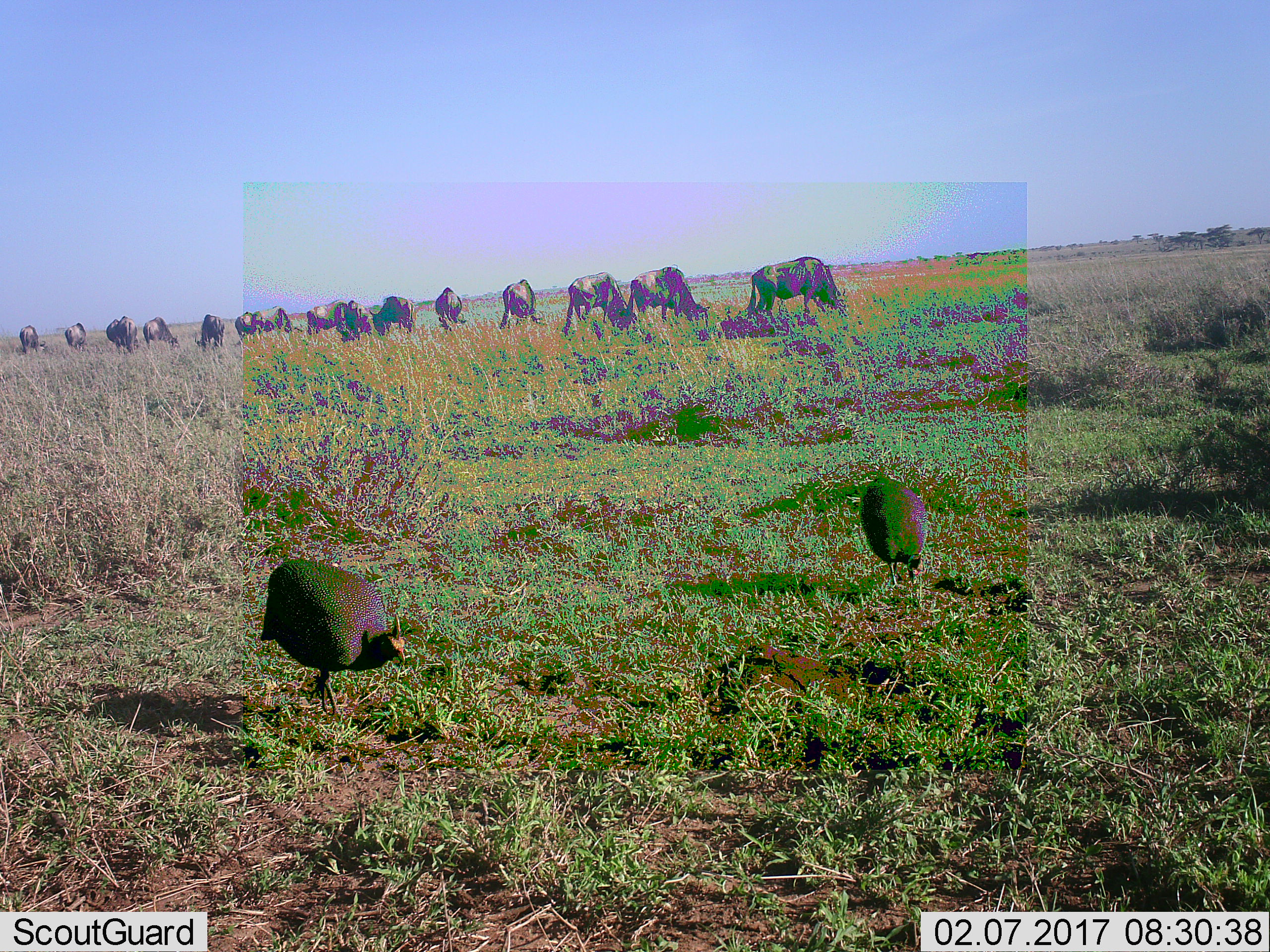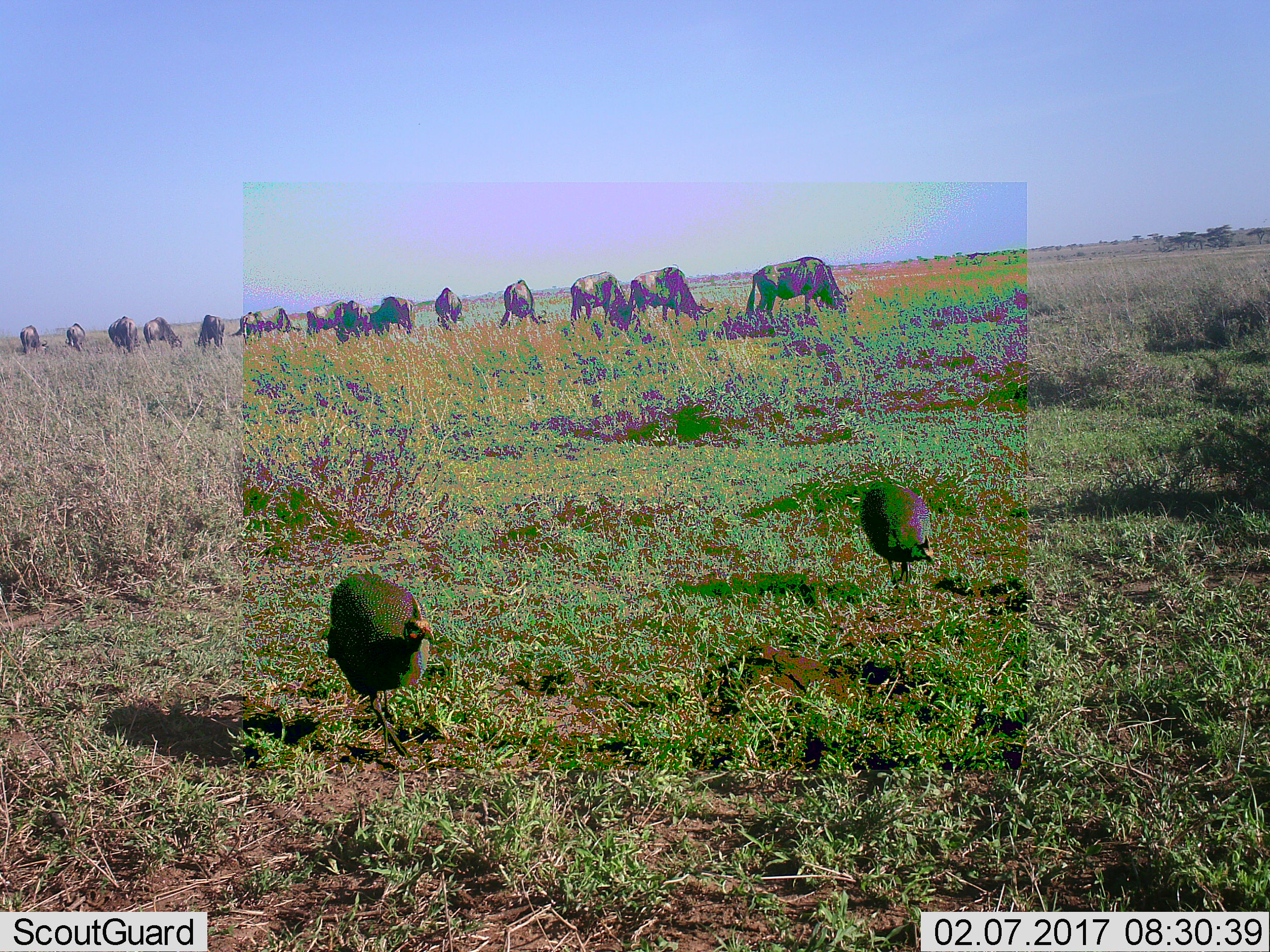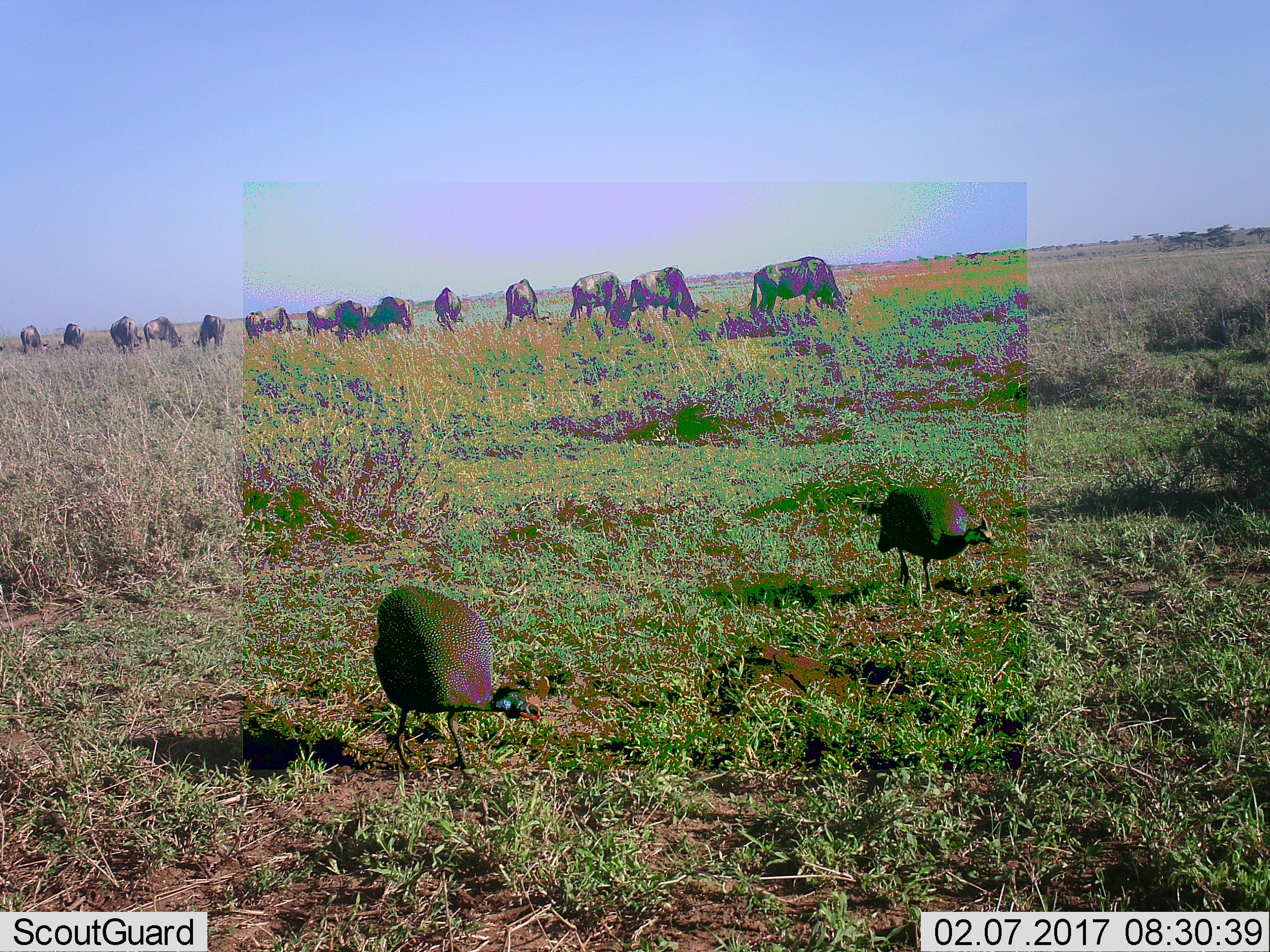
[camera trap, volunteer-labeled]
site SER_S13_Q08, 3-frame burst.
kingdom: Animalia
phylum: Chordata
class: Aves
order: Galliformes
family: Numididae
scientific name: Numididae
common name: guineafowl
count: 2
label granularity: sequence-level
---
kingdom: Animalia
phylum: Chordata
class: Mammalia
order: Artiodactyla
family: Bovidae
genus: Connochaetes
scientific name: Connochaetes taurinus taurinus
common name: blue wildebeest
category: wildebeestblue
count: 11-50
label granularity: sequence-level